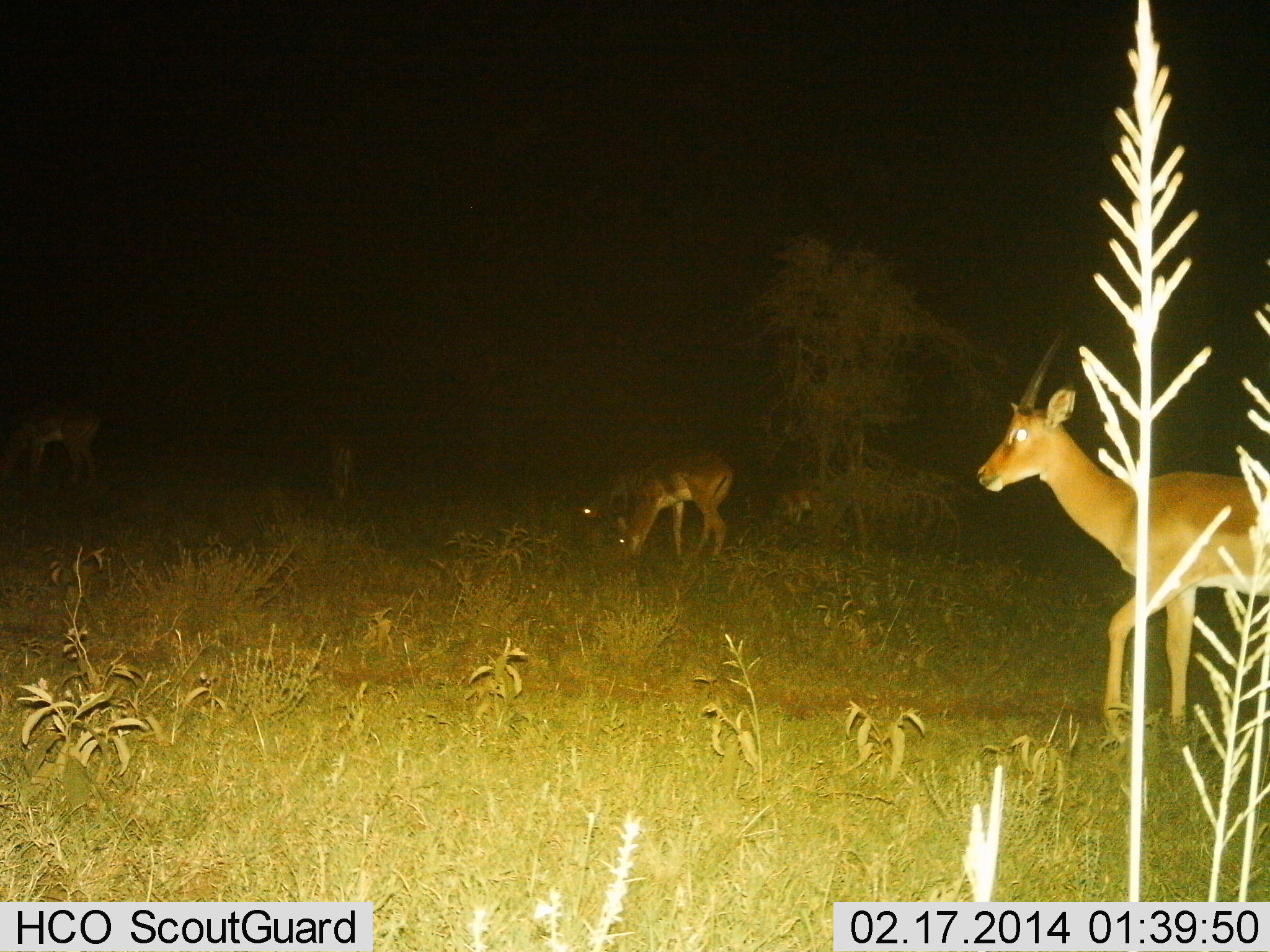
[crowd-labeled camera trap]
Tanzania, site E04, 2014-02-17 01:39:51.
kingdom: Animalia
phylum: Chordata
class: Mammalia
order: Artiodactyla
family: Bovidae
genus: Nanger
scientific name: Nanger granti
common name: grant's gazelle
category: gazellegrants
Gazellegrants (grant's gazelle) (Nanger granti), count 4. Behavior (volunteer vote fractions): standing 55%, resting 0%, moving 36%, interacting 0%. Young present (vote fraction): 0%. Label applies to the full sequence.